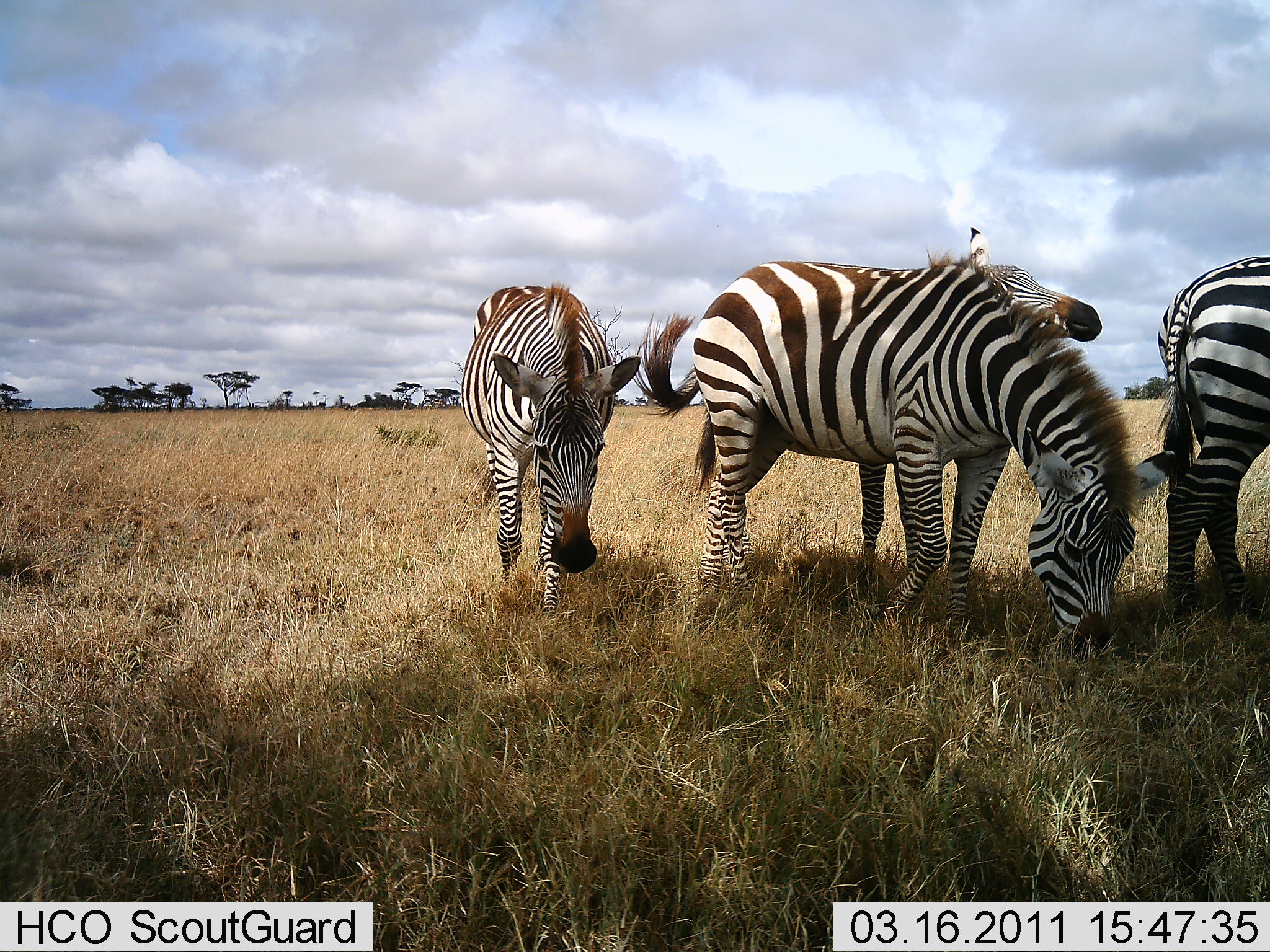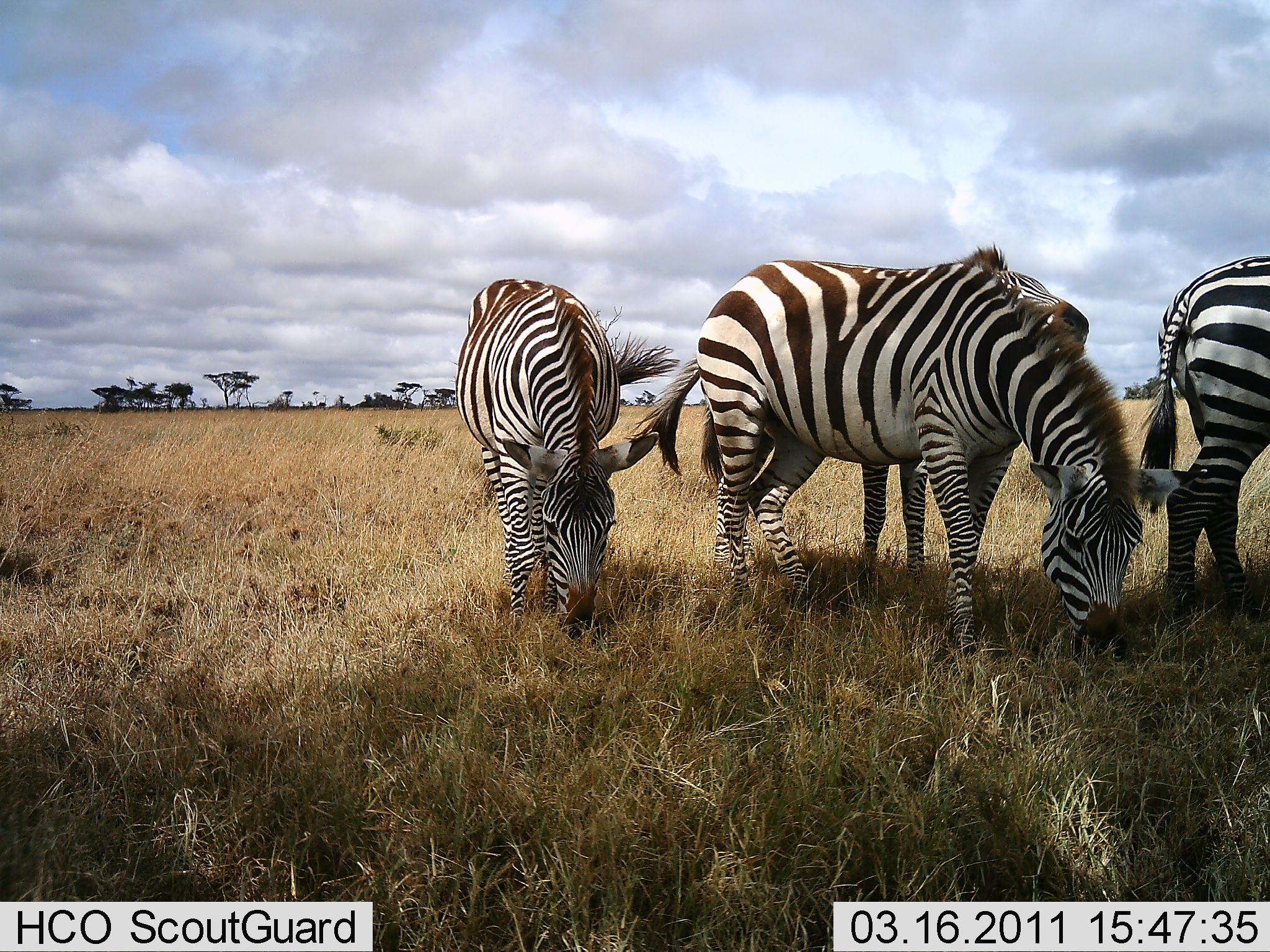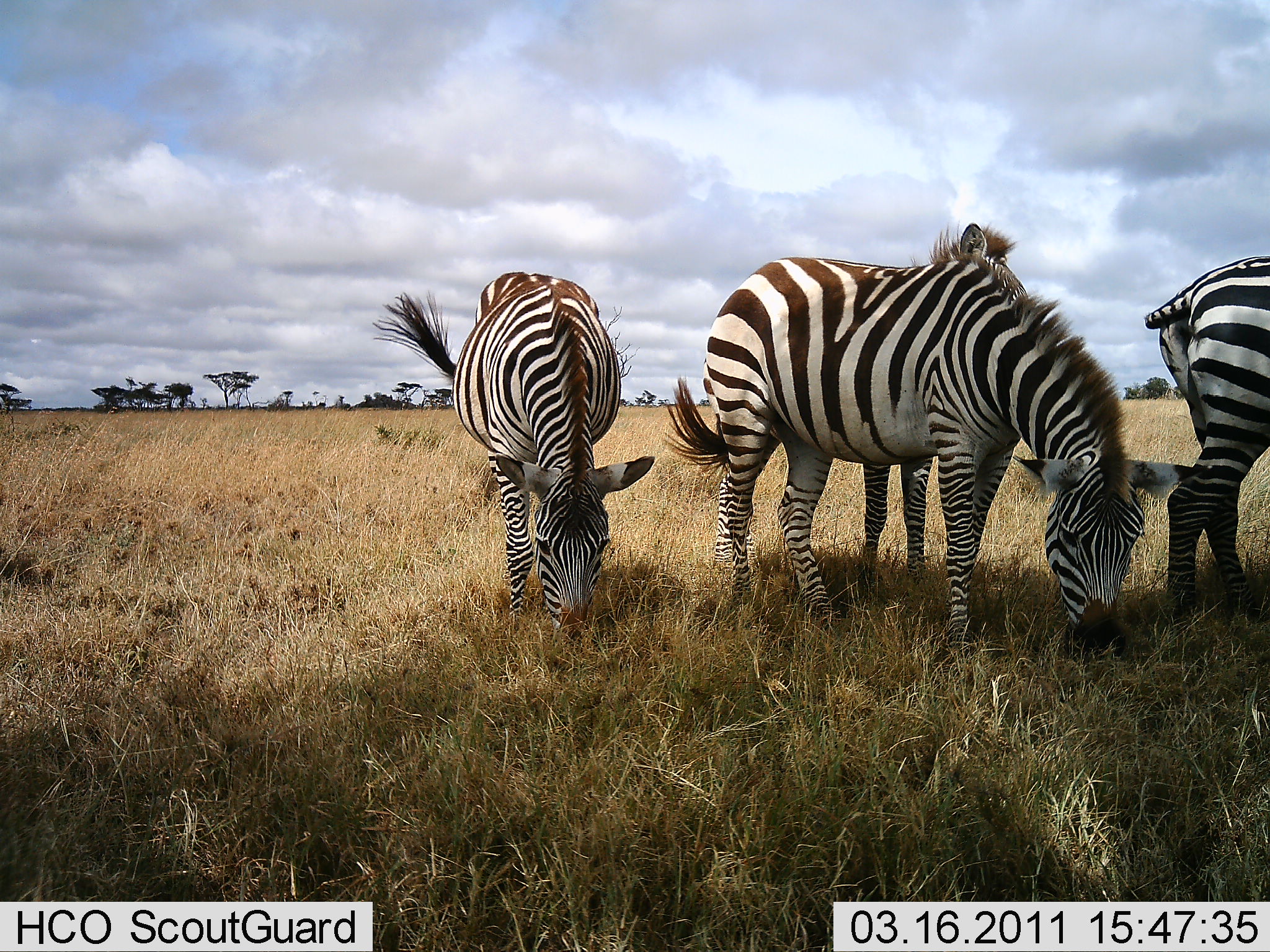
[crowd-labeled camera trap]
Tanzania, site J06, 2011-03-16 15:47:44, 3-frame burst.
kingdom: Animalia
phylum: Chordata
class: Mammalia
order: Perissodactyla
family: Equidae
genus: Equus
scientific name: Equus quagga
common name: plains zebra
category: zebra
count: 4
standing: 31%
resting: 0%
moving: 8%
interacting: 8%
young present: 0%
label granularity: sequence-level